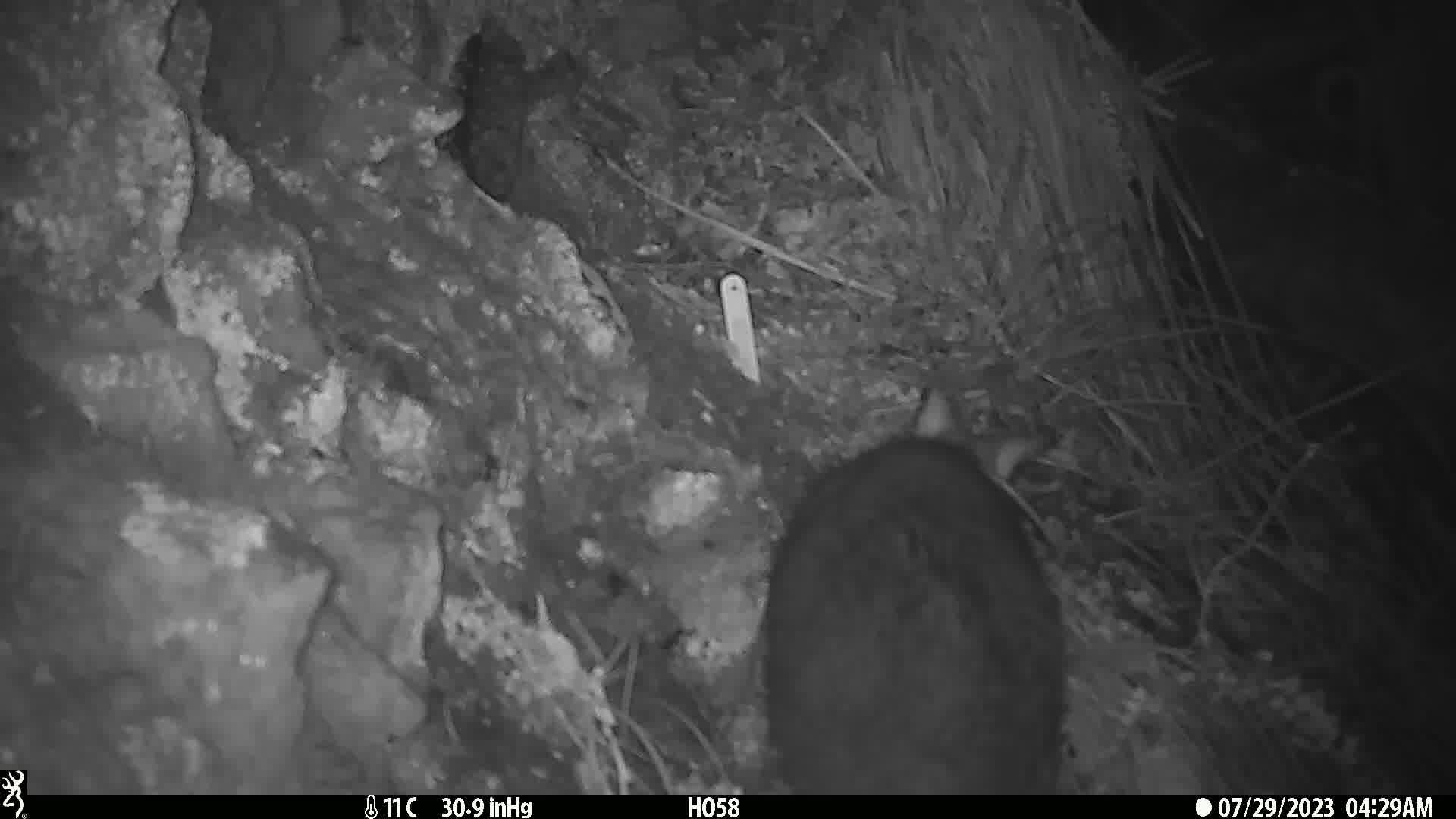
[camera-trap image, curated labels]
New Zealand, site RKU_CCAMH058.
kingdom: Animalia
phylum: Chordata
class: Mammalia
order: Diprotodontia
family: Phalangeridae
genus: Trichosurus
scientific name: Trichosurus vulpecula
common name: common brushtail possum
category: possum